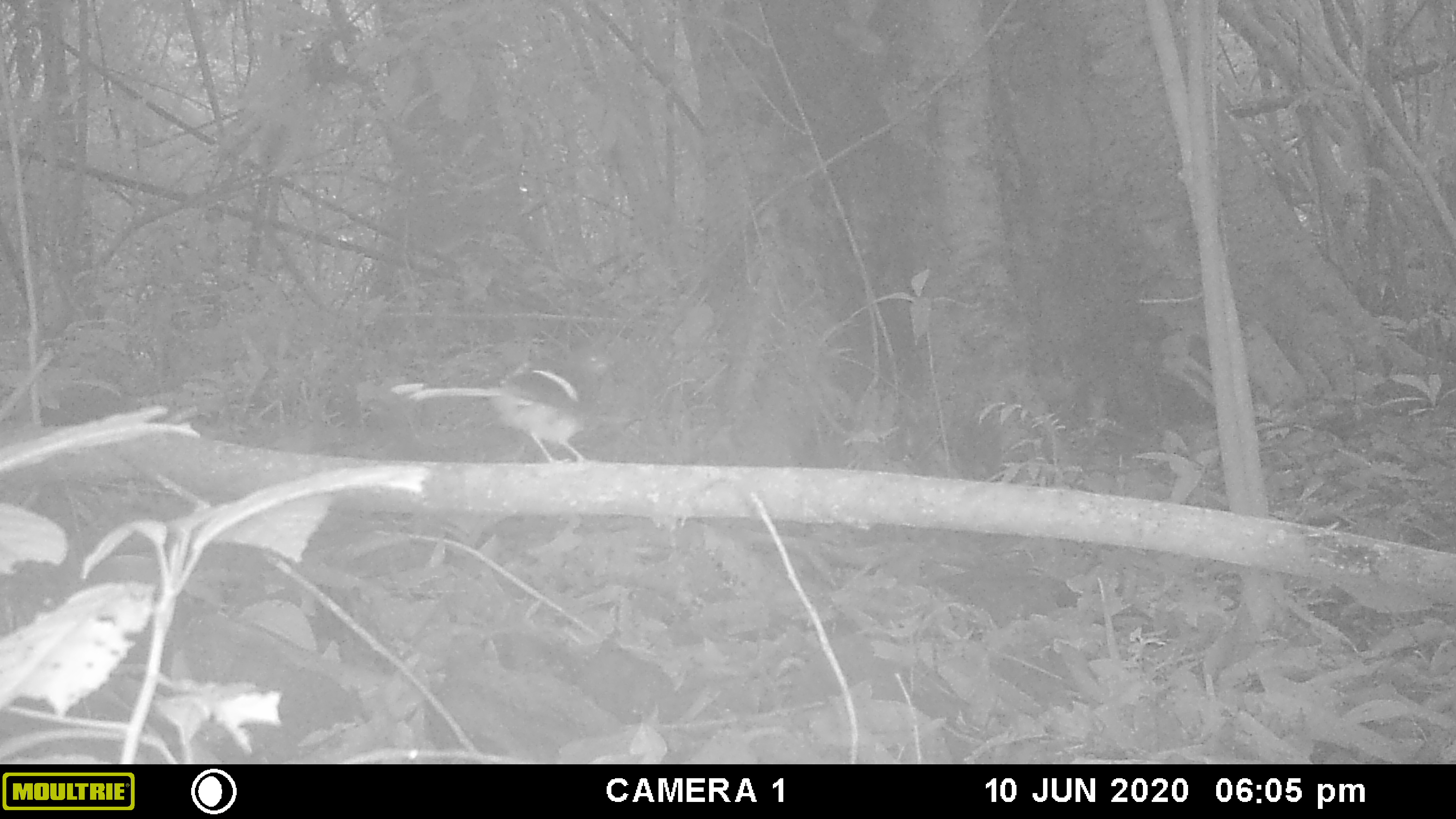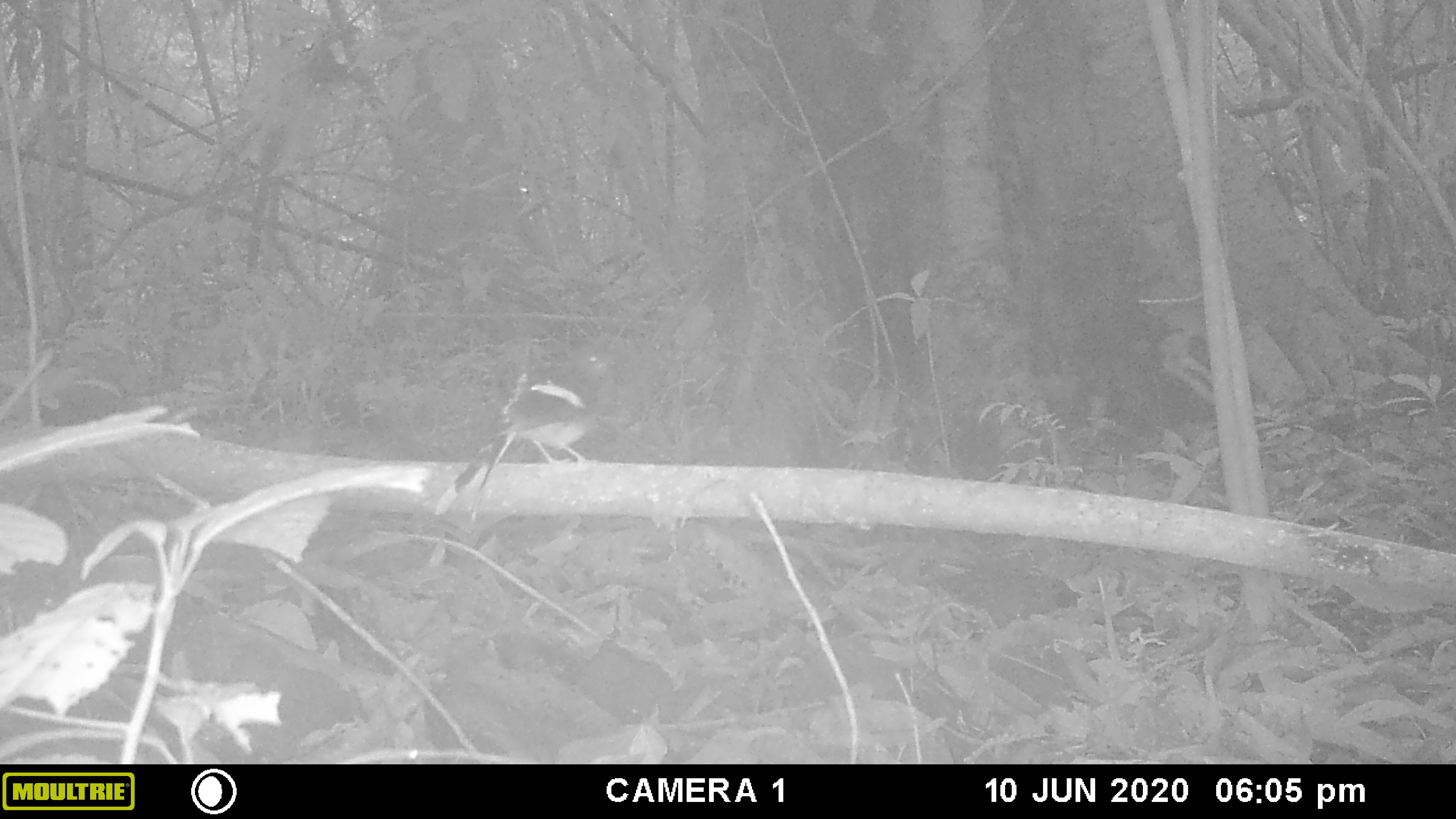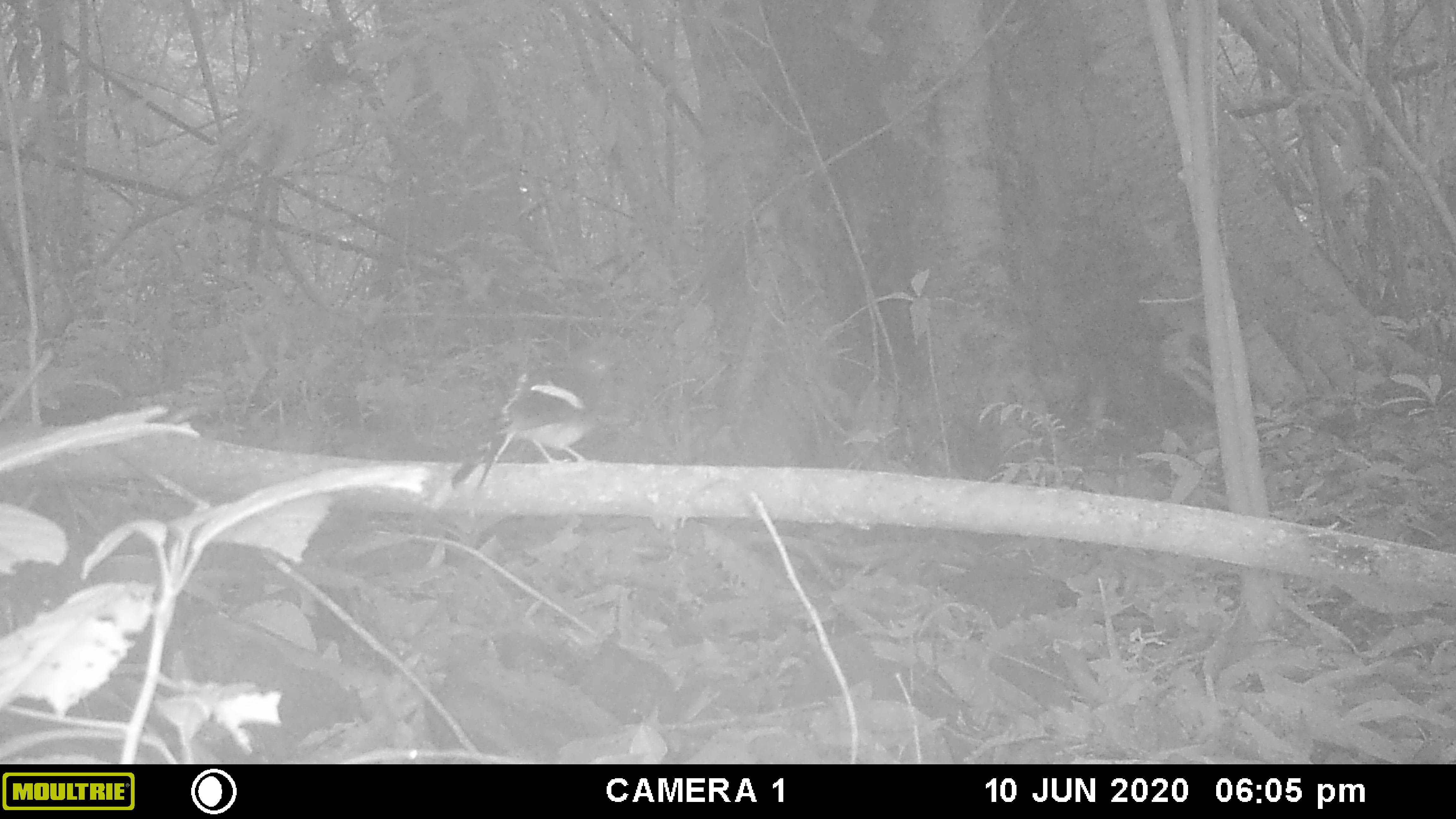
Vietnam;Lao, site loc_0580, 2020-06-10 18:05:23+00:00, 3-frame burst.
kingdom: Animalia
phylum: Chordata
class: Aves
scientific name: Aves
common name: bird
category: unidentified bird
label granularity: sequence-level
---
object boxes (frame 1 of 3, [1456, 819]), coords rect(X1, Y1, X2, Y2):
unidentified bird: rect(390, 345, 617, 465)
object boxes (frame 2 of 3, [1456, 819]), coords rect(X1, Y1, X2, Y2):
unidentified bird: rect(429, 348, 615, 520)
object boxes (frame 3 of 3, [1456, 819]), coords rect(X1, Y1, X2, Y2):
unidentified bird: rect(429, 349, 616, 511)